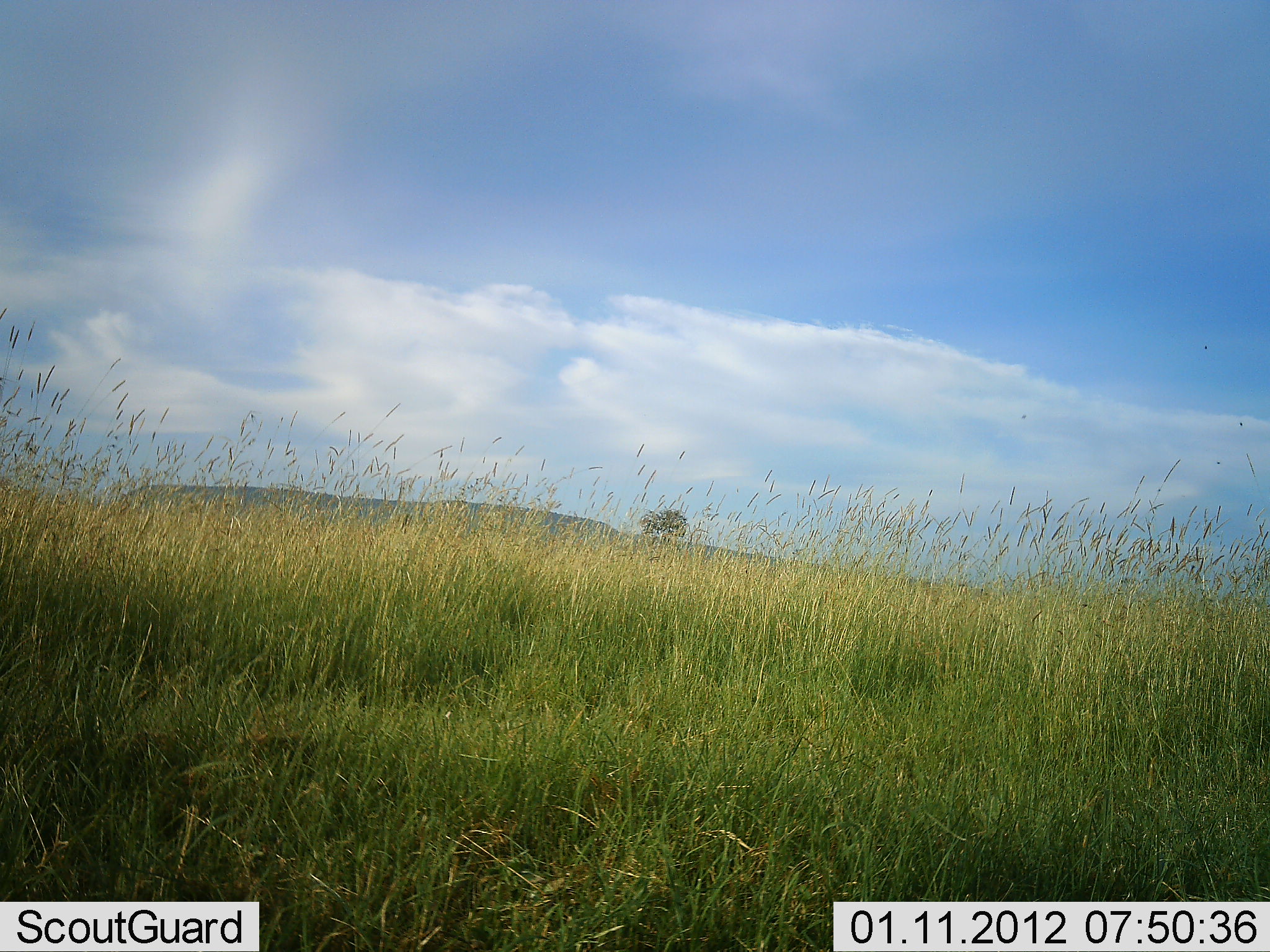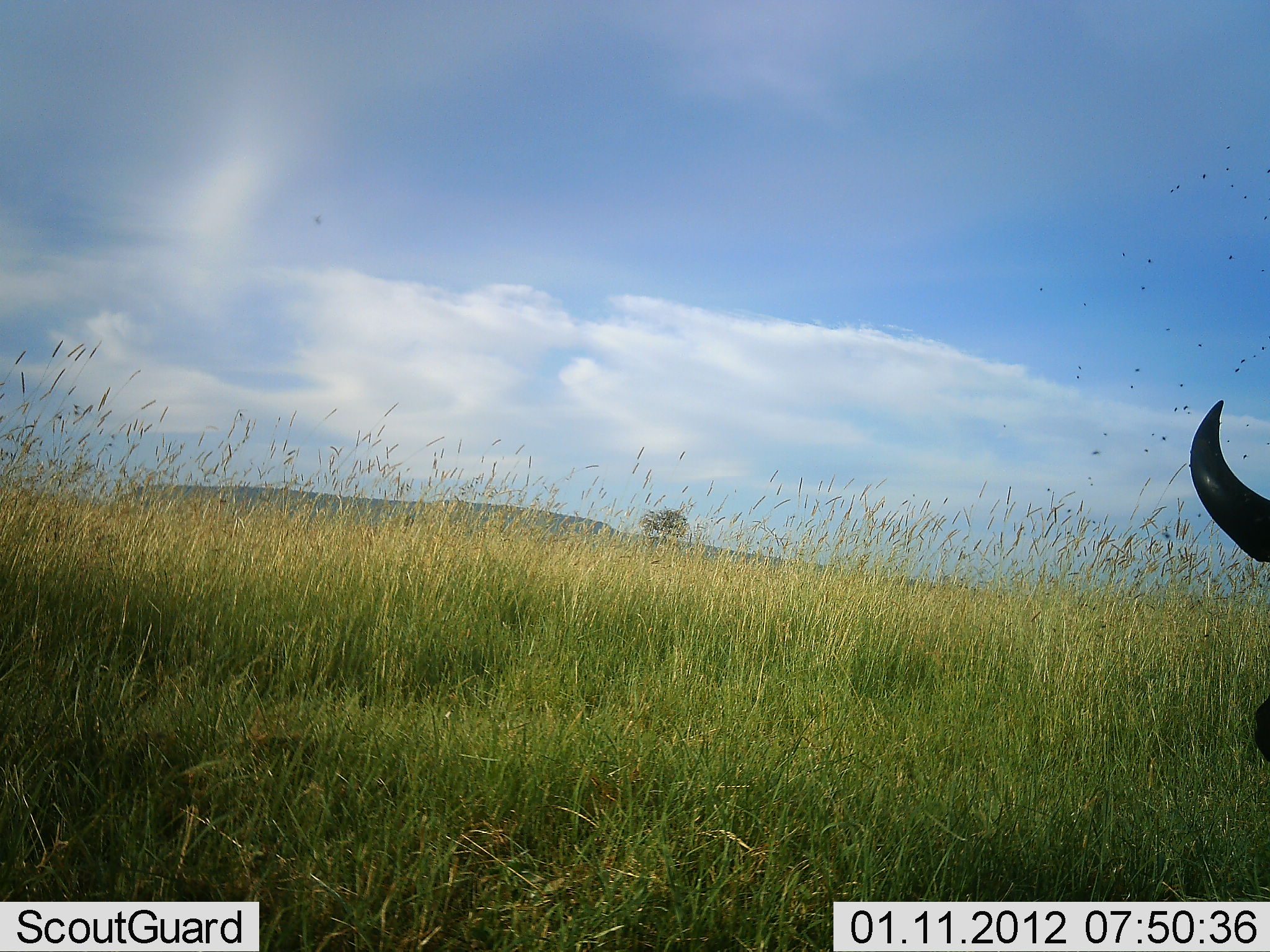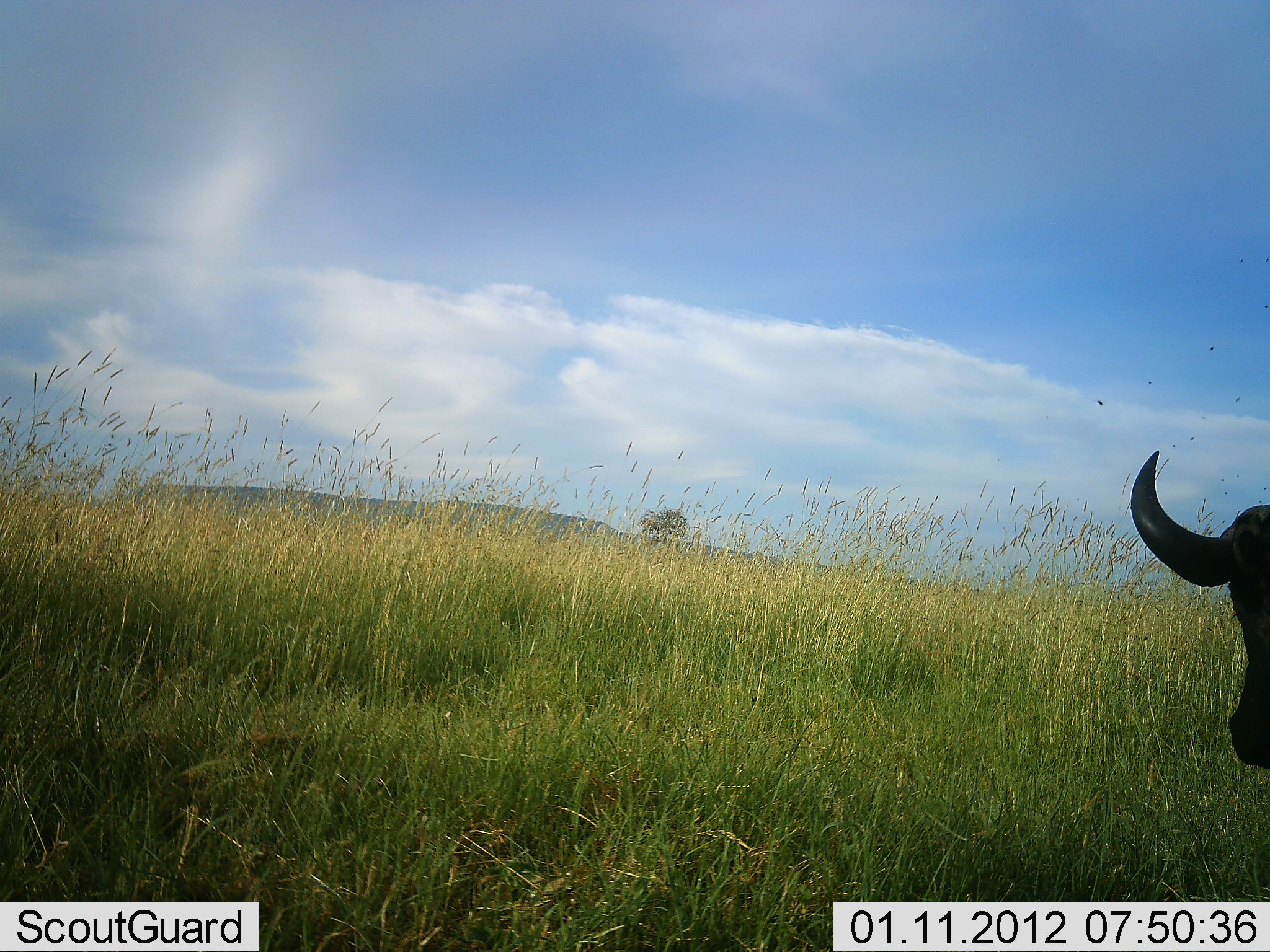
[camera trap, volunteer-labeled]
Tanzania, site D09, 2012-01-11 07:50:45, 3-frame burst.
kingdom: Animalia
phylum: Chordata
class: Mammalia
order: Artiodactyla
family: Bovidae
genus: Syncerus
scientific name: Syncerus caffer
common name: cape buffalo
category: buffalo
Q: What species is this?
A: Buffalo (cape buffalo) (Syncerus caffer).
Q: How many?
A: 1.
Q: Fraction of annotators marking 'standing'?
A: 38%.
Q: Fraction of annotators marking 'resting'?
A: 8%.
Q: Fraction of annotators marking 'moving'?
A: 54%.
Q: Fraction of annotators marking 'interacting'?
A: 0%.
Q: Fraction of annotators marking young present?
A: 0%.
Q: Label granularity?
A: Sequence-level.